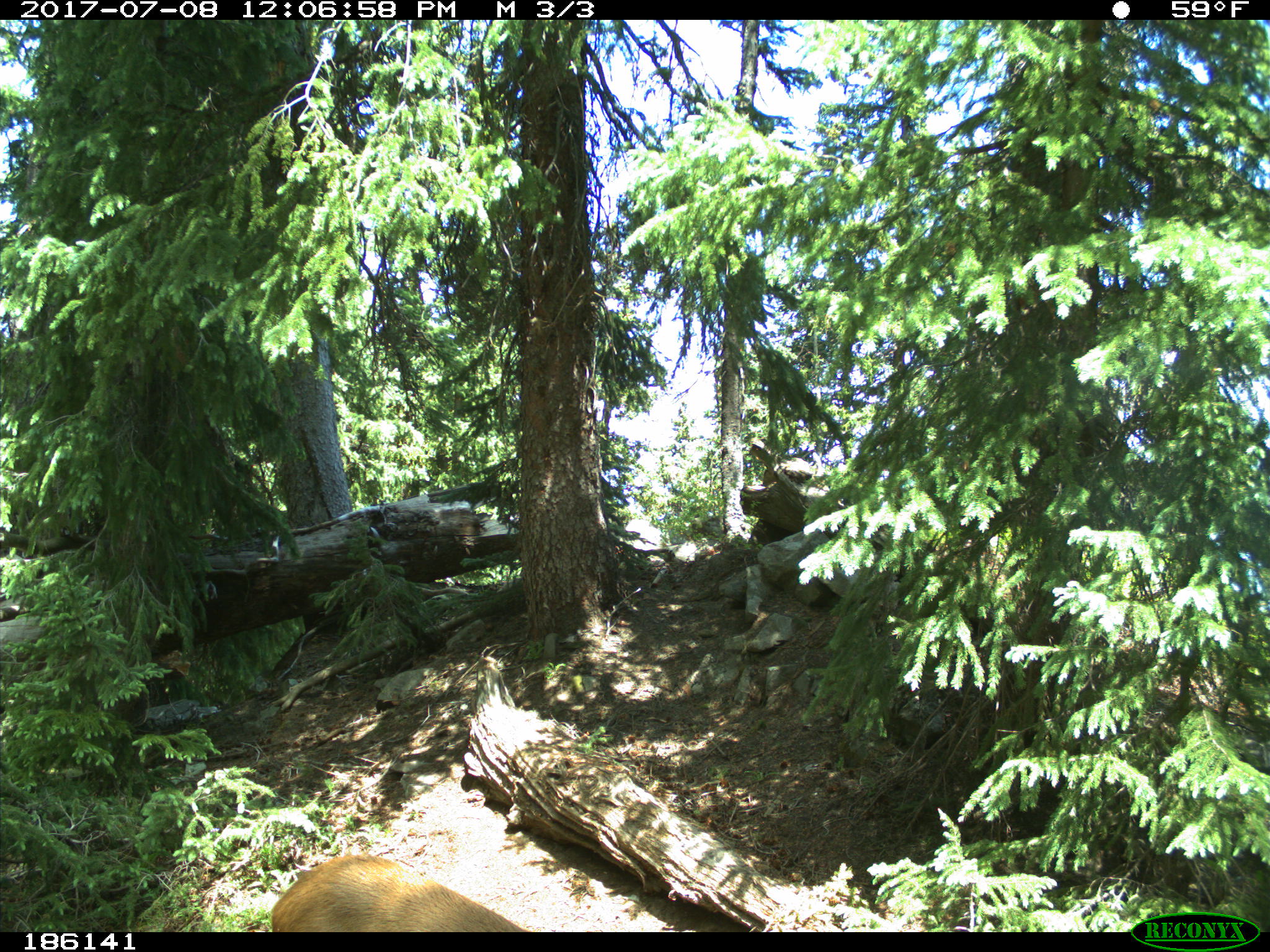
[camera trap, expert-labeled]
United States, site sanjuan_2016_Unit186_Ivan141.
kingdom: Animalia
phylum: Chordata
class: Mammalia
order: Artiodactyla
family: Cervidae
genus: Odocoileus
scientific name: Odocoileus hemionus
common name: mule deer